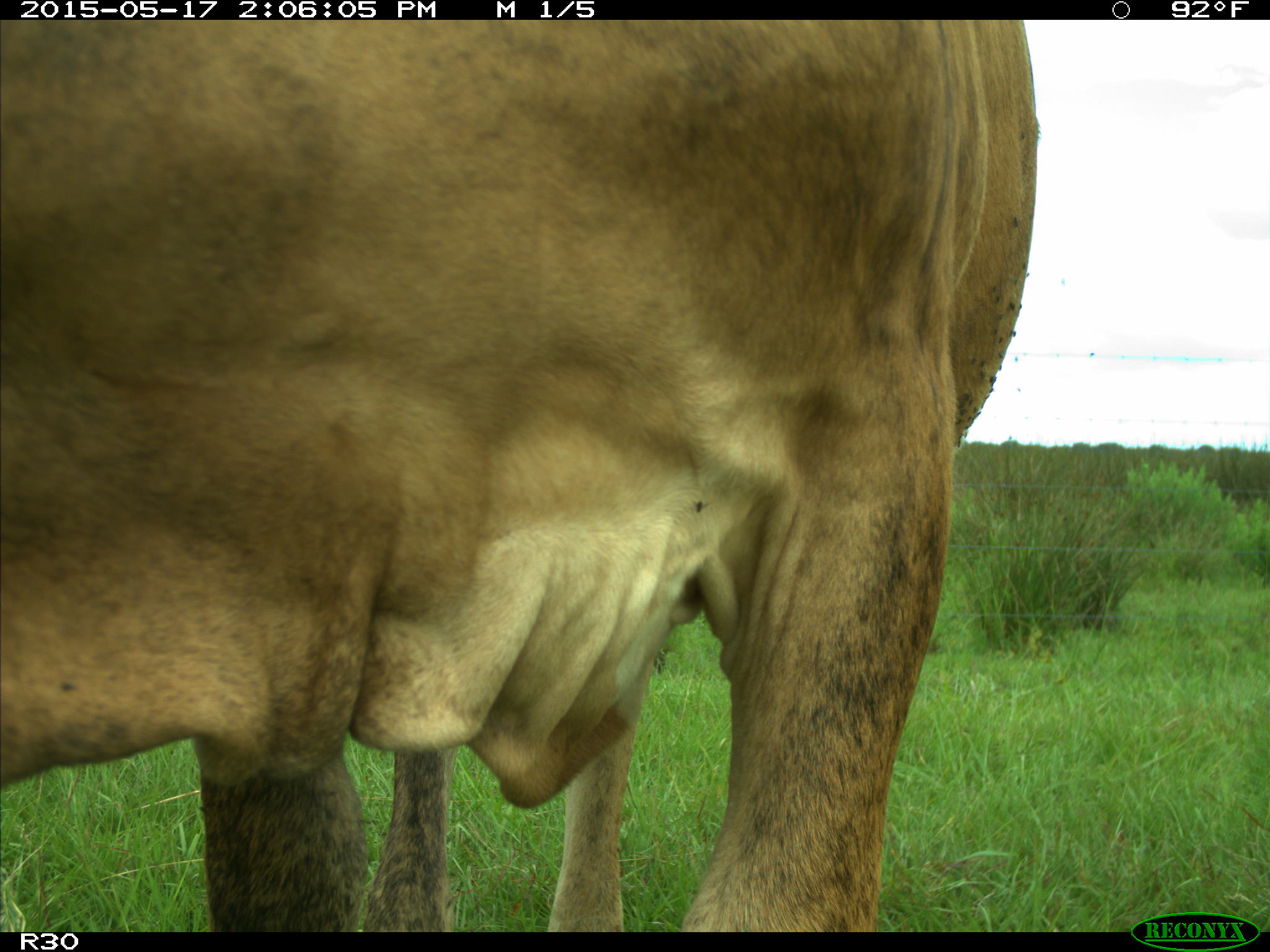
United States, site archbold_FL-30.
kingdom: Animalia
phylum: Chordata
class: Mammalia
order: Artiodactyla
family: Bovidae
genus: Bos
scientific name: Bos taurus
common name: domestic cow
Bos taurus (domestic cow).